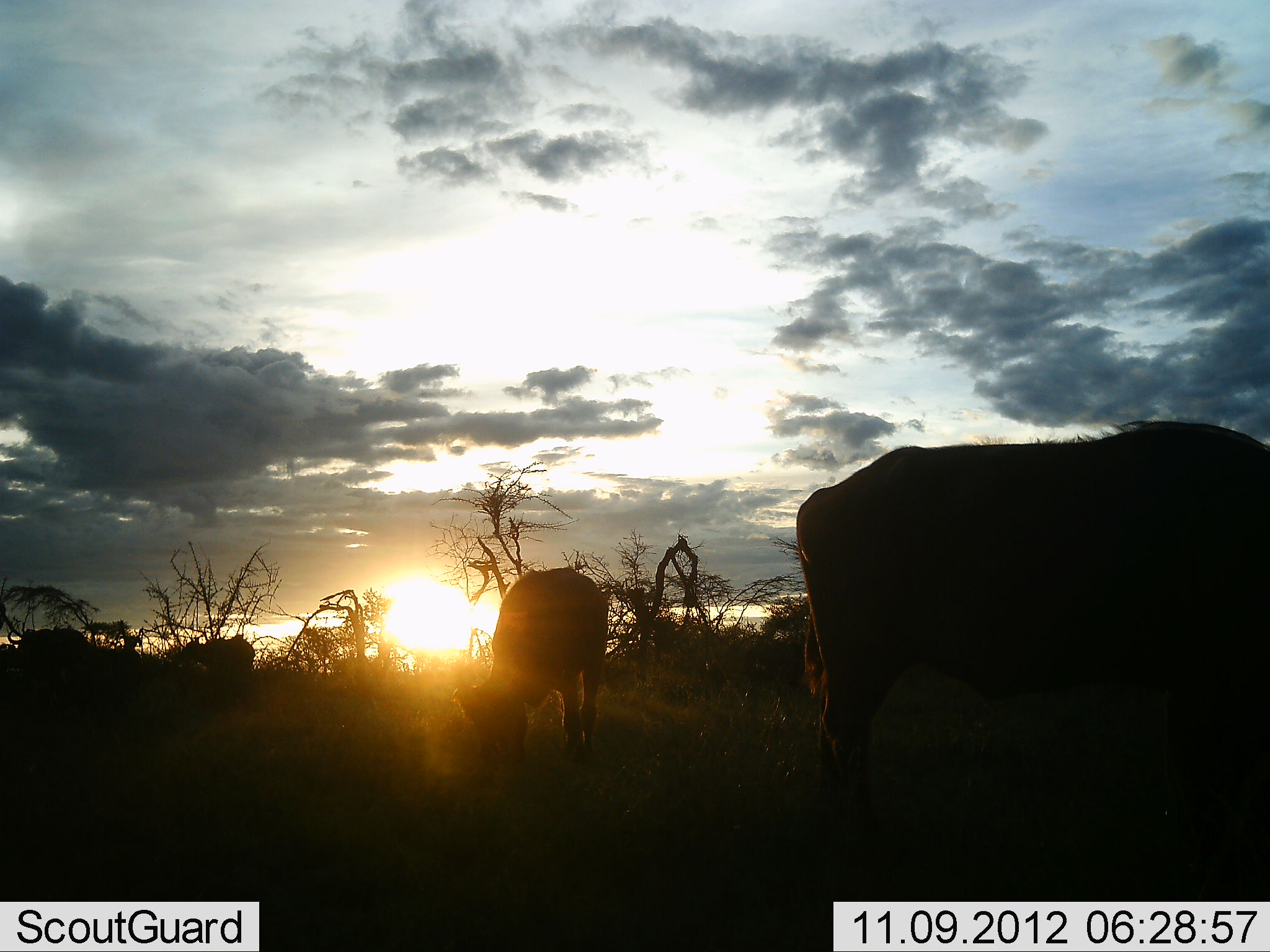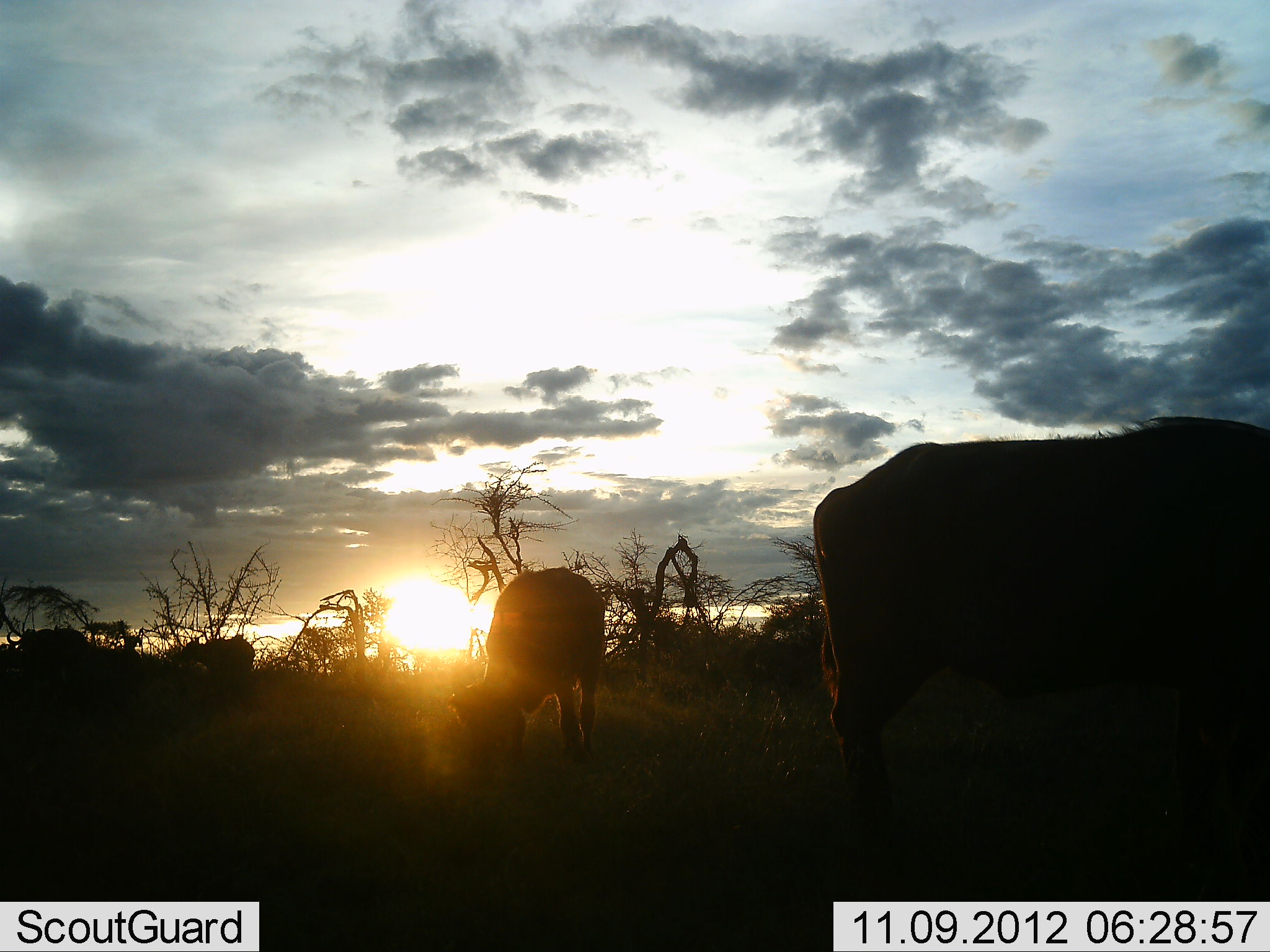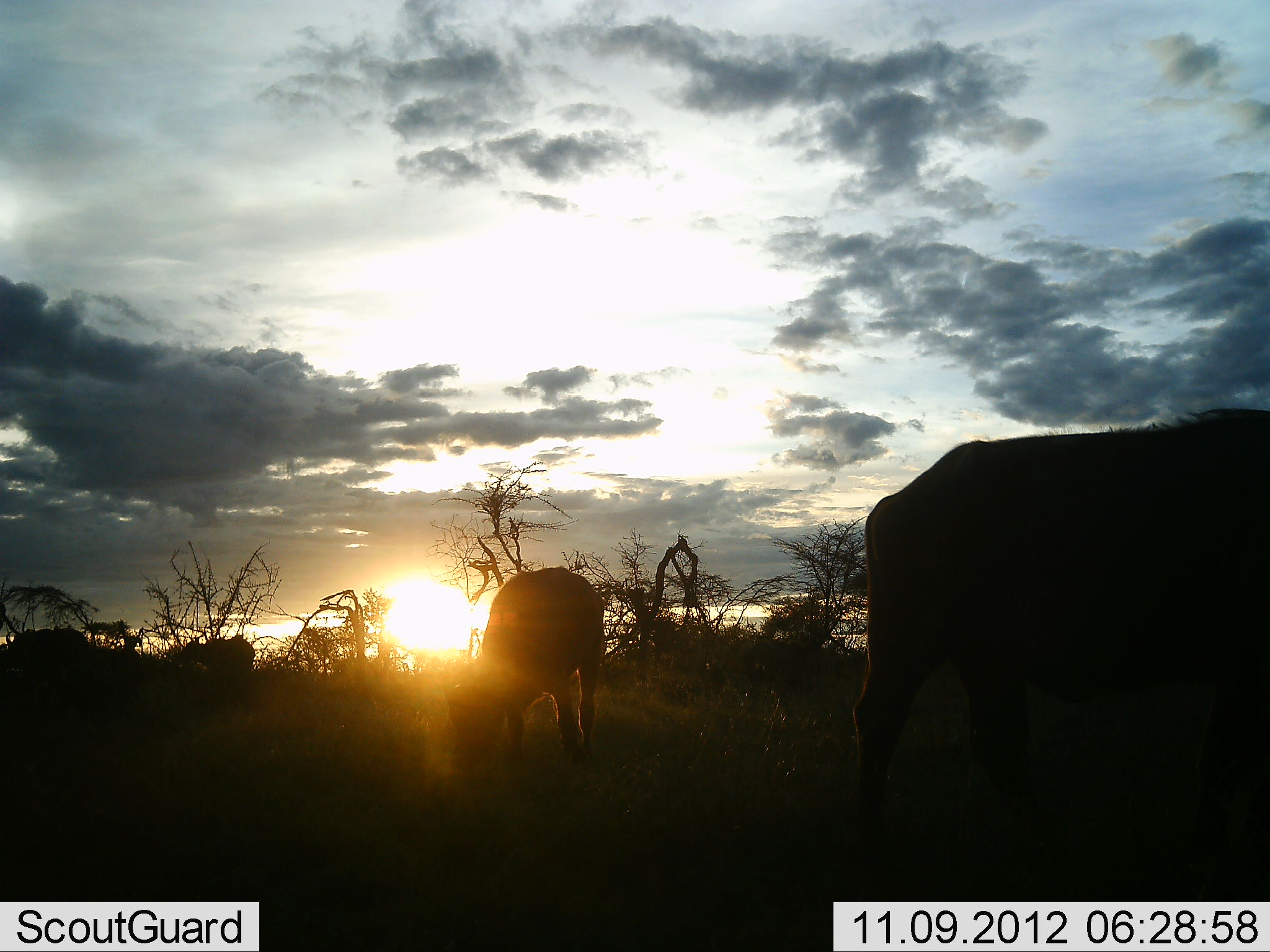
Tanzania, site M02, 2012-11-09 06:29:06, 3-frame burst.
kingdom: Animalia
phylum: Chordata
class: Mammalia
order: Artiodactyla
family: Bovidae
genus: Syncerus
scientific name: Syncerus caffer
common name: cape buffalo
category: buffalo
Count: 3.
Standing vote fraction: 30%.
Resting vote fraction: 10%.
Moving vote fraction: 10%.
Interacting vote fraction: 0%.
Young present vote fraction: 0%.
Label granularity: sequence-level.